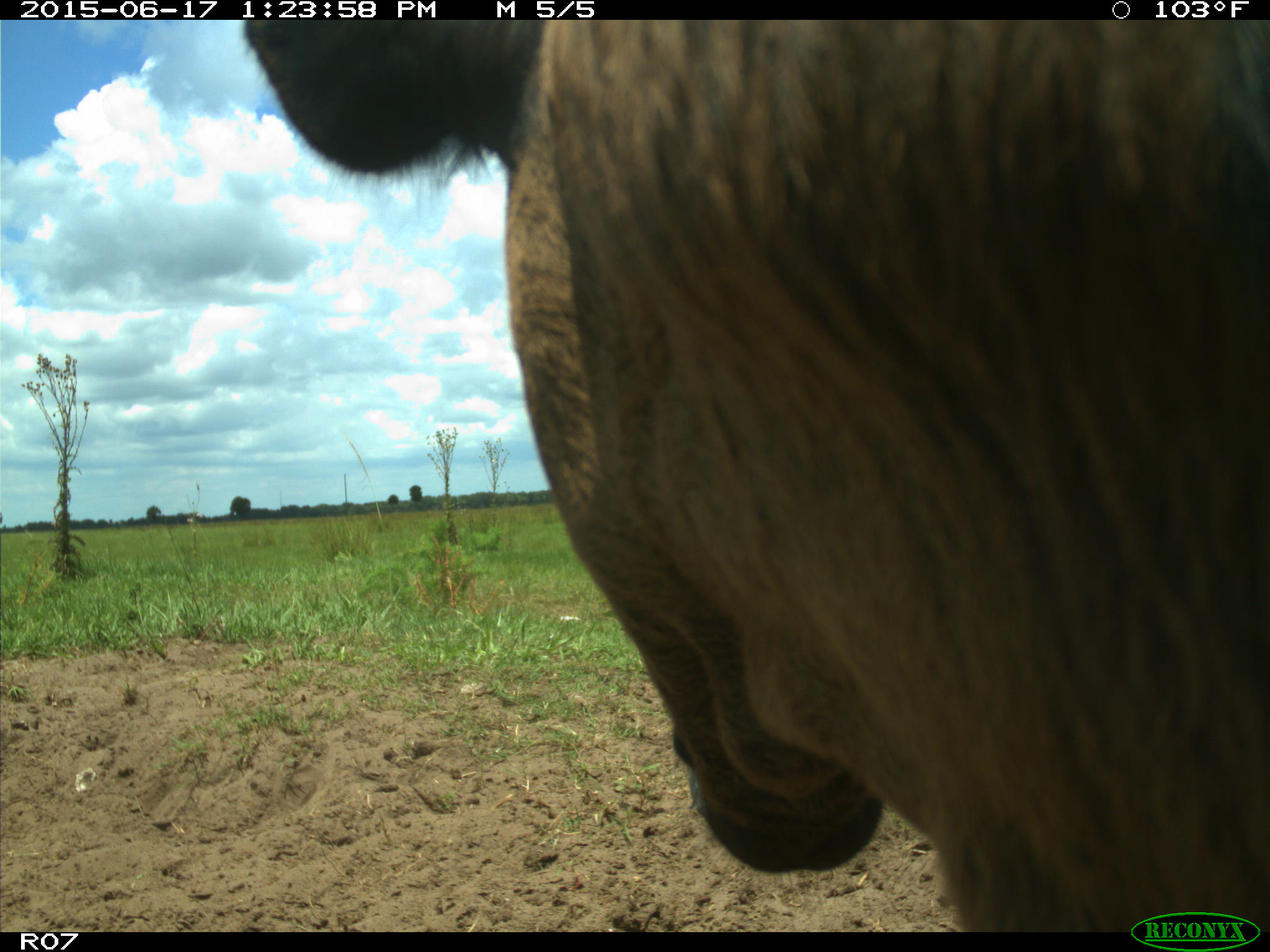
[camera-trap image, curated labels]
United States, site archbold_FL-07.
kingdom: Animalia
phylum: Chordata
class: Mammalia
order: Artiodactyla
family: Bovidae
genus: Bos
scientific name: Bos taurus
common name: domestic cow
Bos taurus (domestic cow).